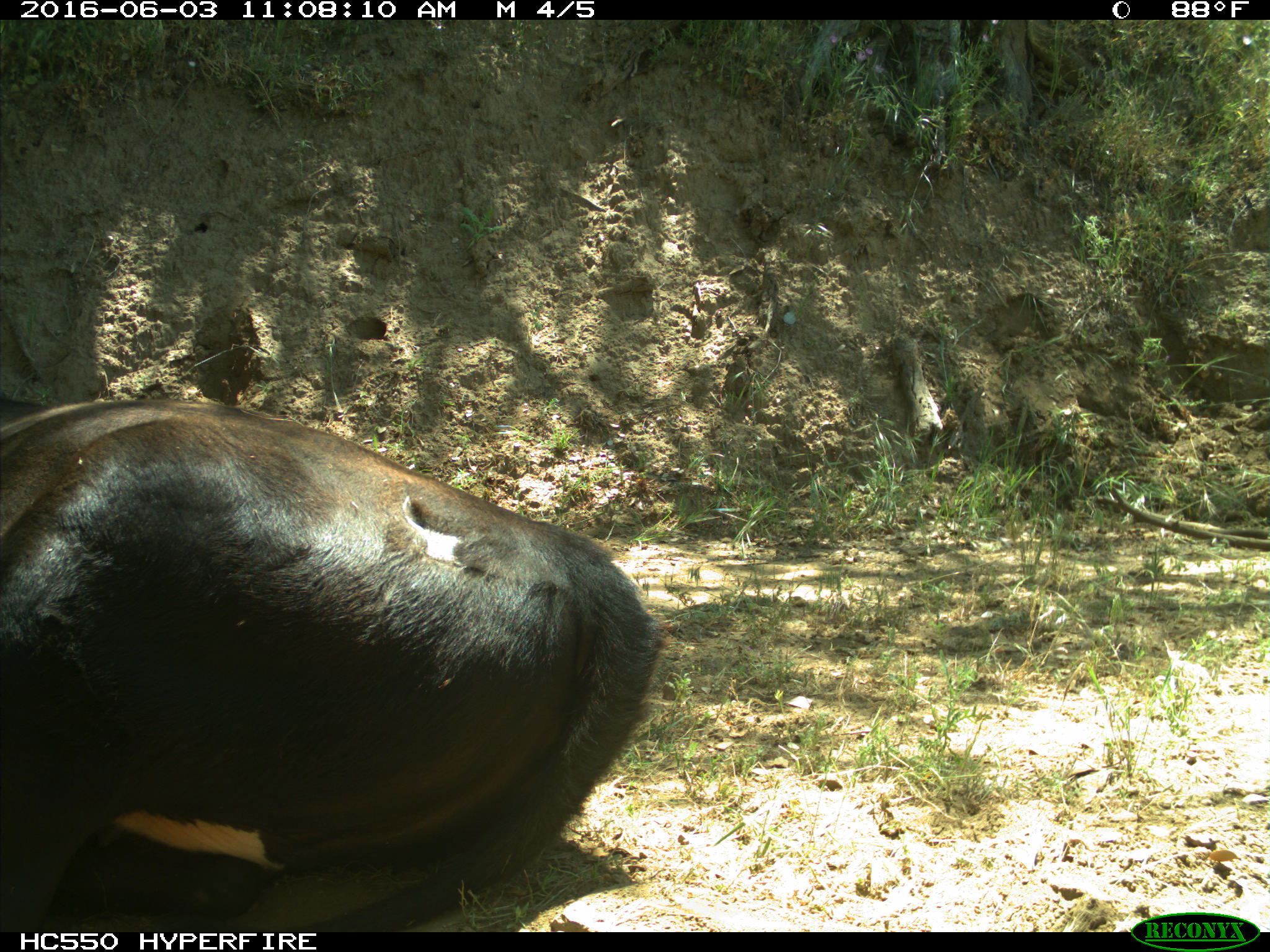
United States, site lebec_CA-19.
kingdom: Animalia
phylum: Chordata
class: Mammalia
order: Artiodactyla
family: Bovidae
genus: Bos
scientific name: Bos taurus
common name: domestic cow